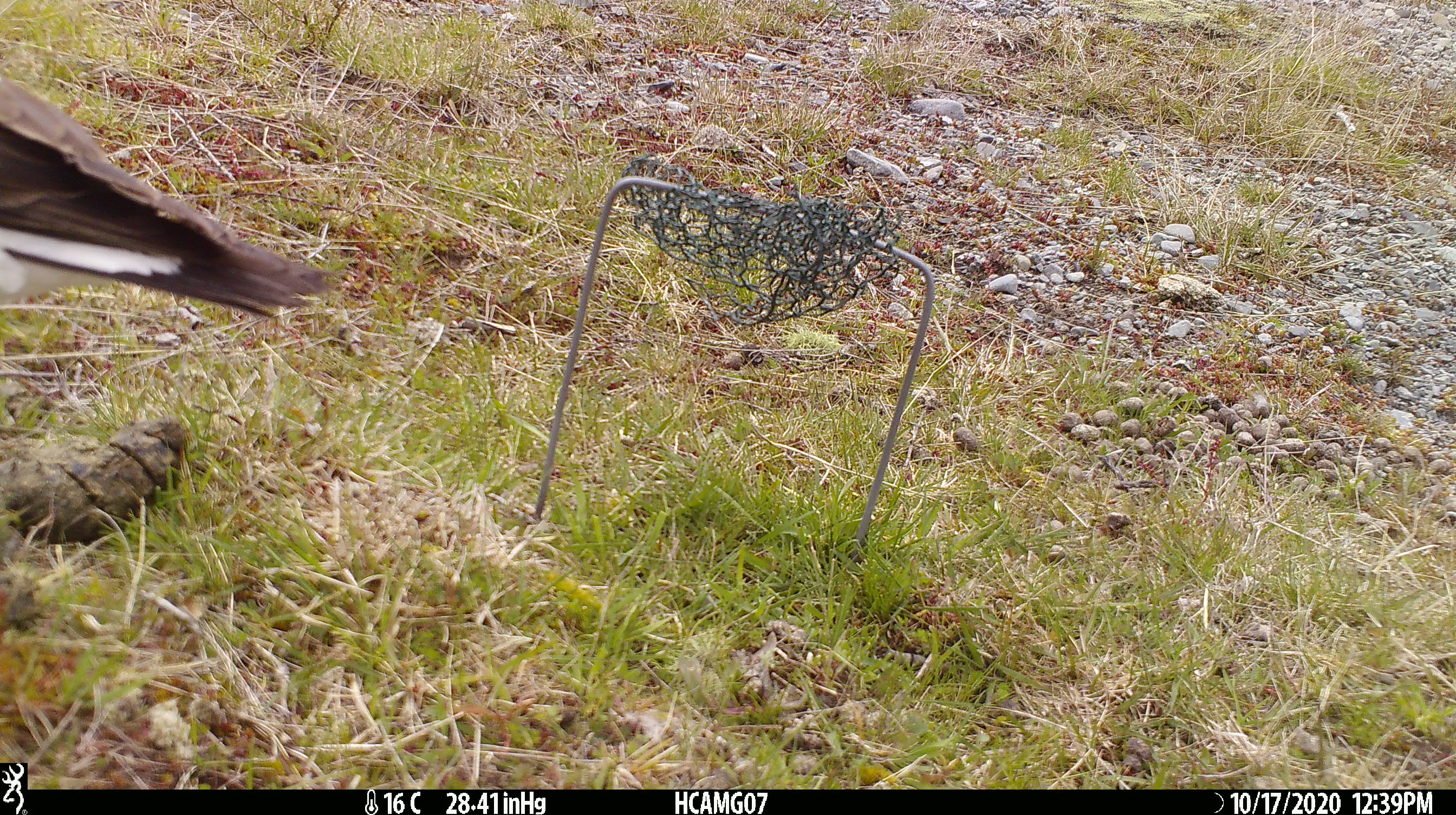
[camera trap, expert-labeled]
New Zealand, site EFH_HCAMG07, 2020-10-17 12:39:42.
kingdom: Animalia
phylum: Chordata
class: Aves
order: Passeriformes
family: Artamidae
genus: Gymnorhina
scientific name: Gymnorhina tibicen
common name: australian magpie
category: magpie